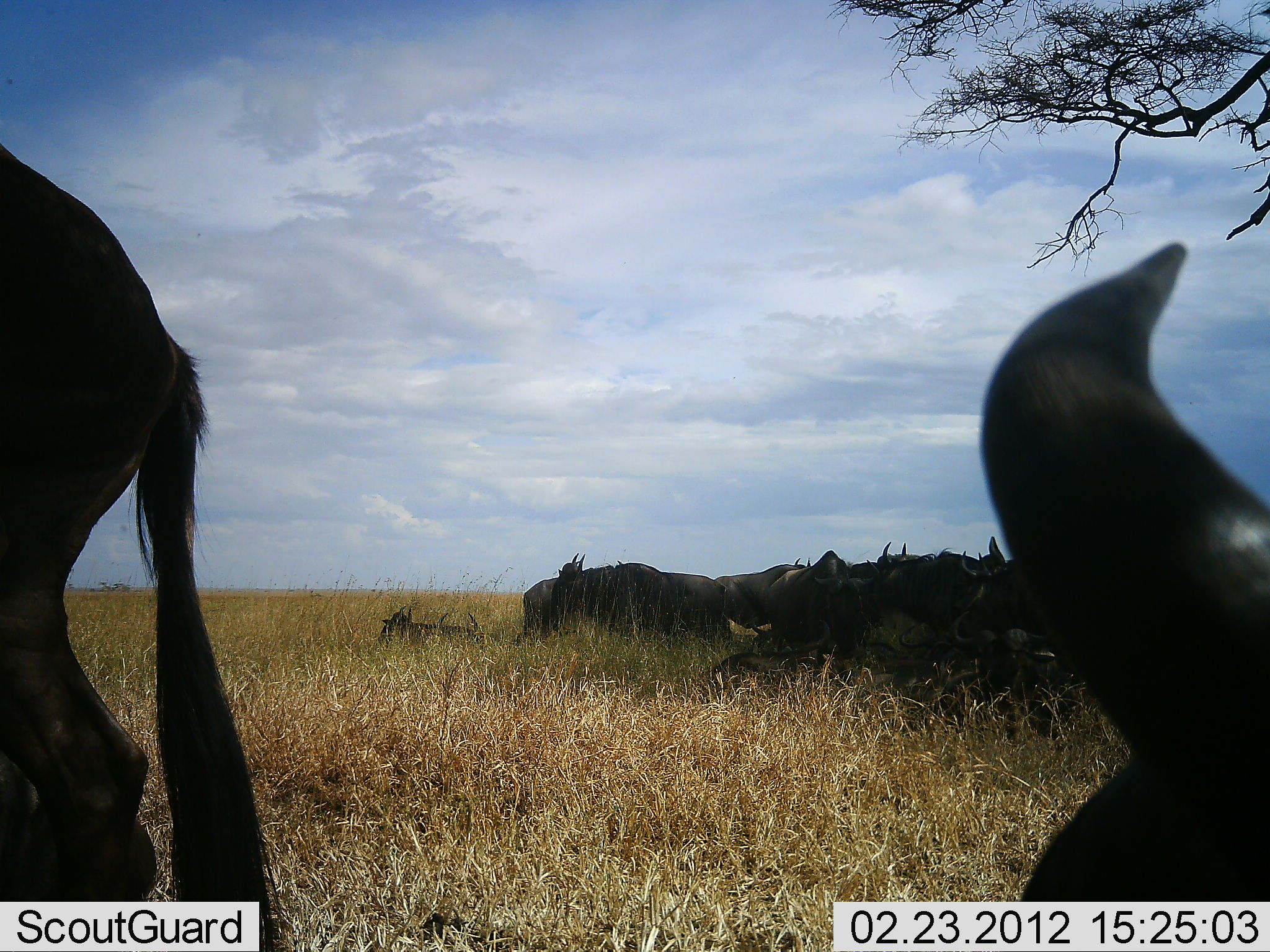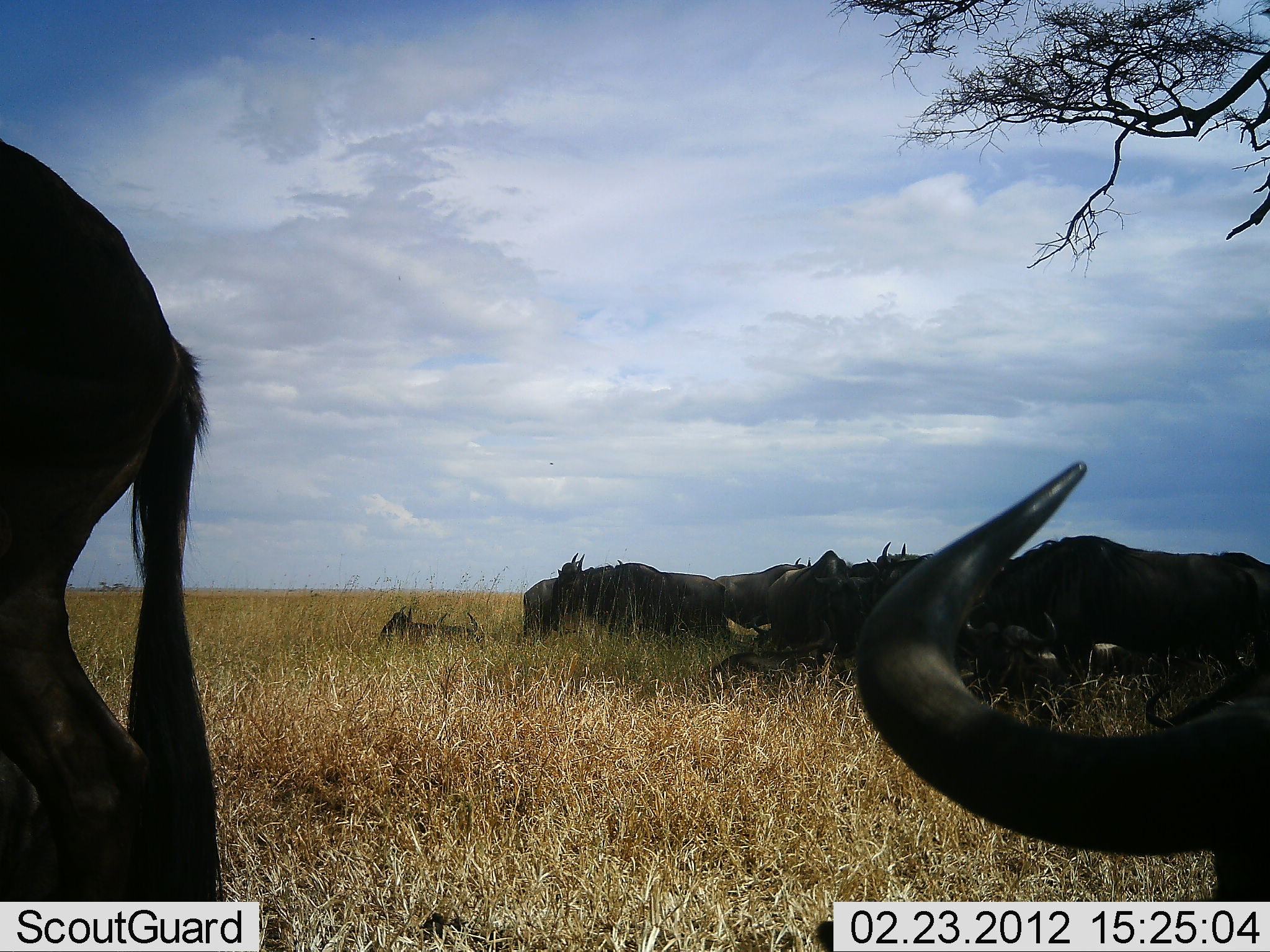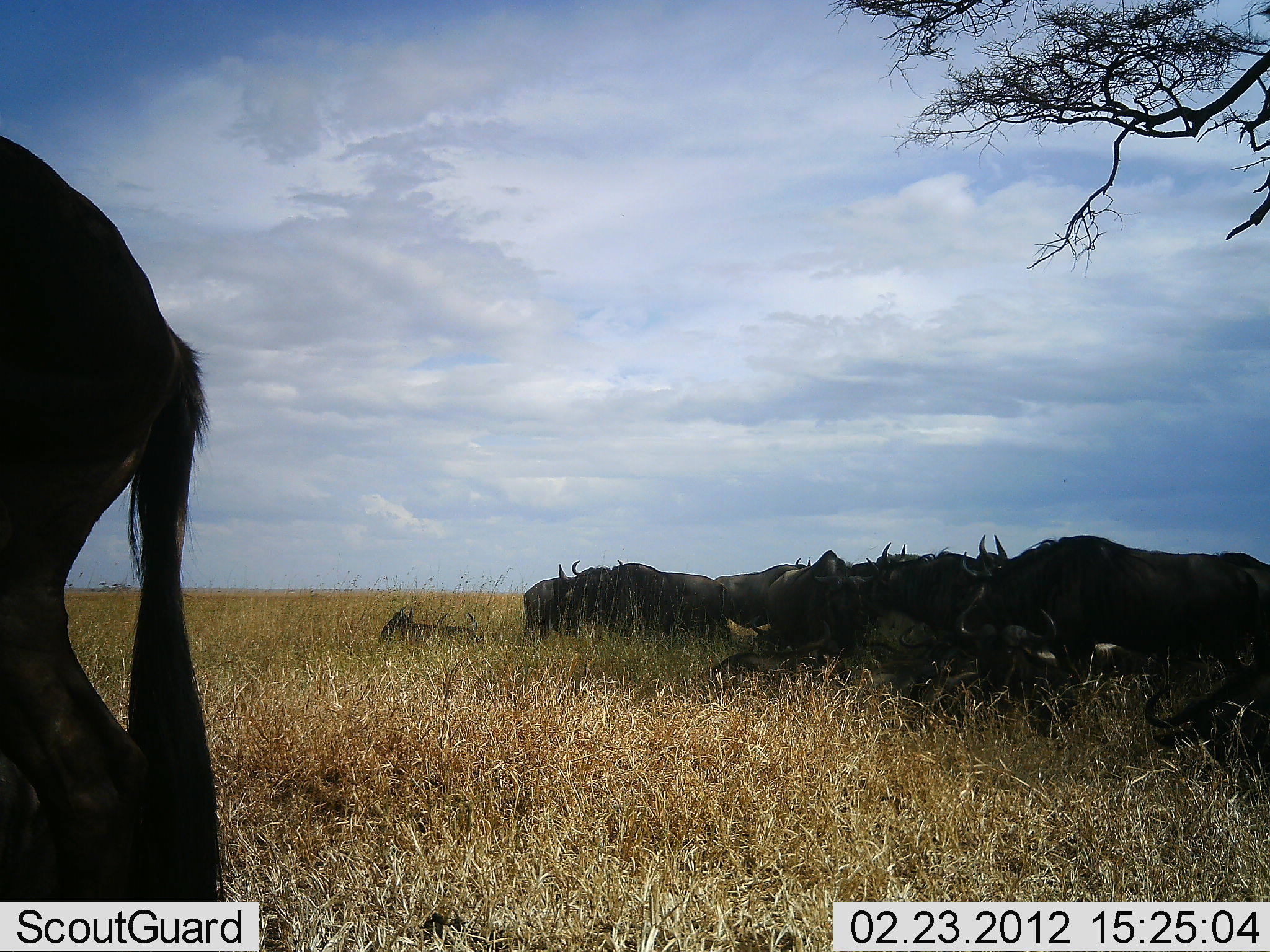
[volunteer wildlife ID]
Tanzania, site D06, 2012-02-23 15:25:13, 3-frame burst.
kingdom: Animalia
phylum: Chordata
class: Mammalia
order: Artiodactyla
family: Bovidae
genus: Connochaetes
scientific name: Connochaetes taurinus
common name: blue wildebeest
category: wildebeest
Wildebeest (blue wildebeest) (Connochaetes taurinus), count 10. Behavior (volunteer vote fractions): standing 64%, resting 86%, moving 9%, interacting 14%. Young present (vote fraction): 18%. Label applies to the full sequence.